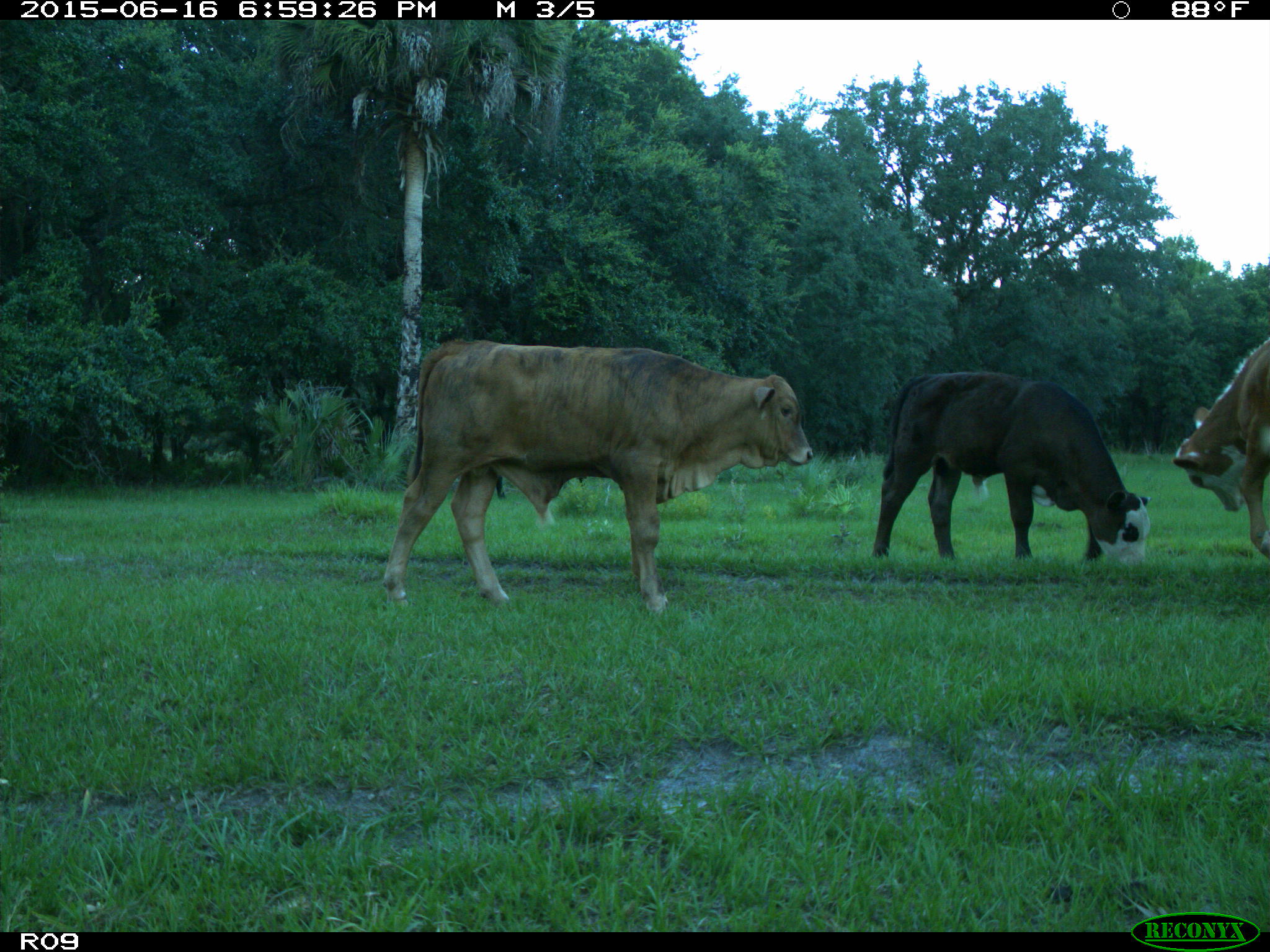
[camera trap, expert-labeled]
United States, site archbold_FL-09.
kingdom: Animalia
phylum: Chordata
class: Mammalia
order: Artiodactyla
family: Bovidae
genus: Bos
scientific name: Bos taurus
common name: domestic cow